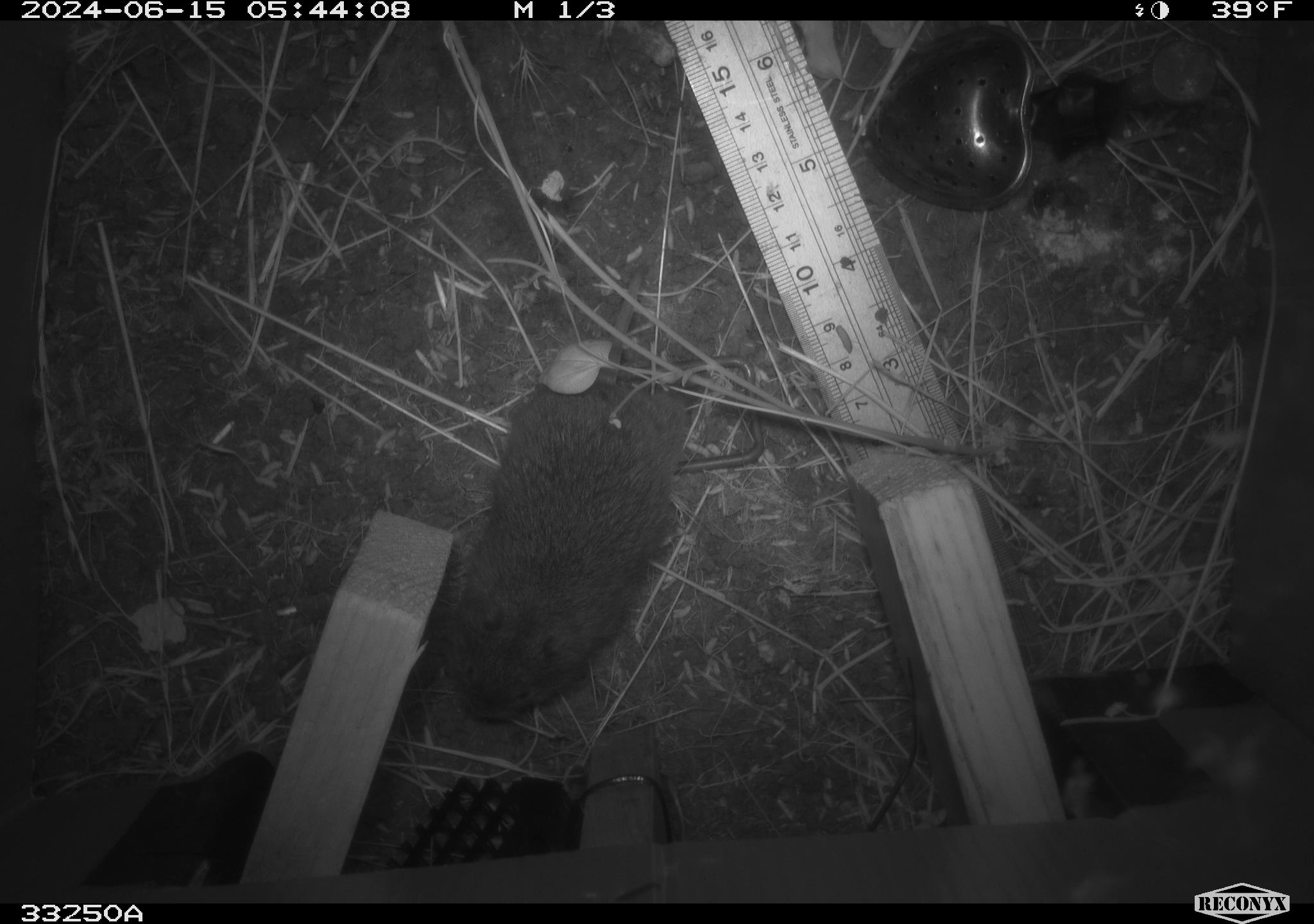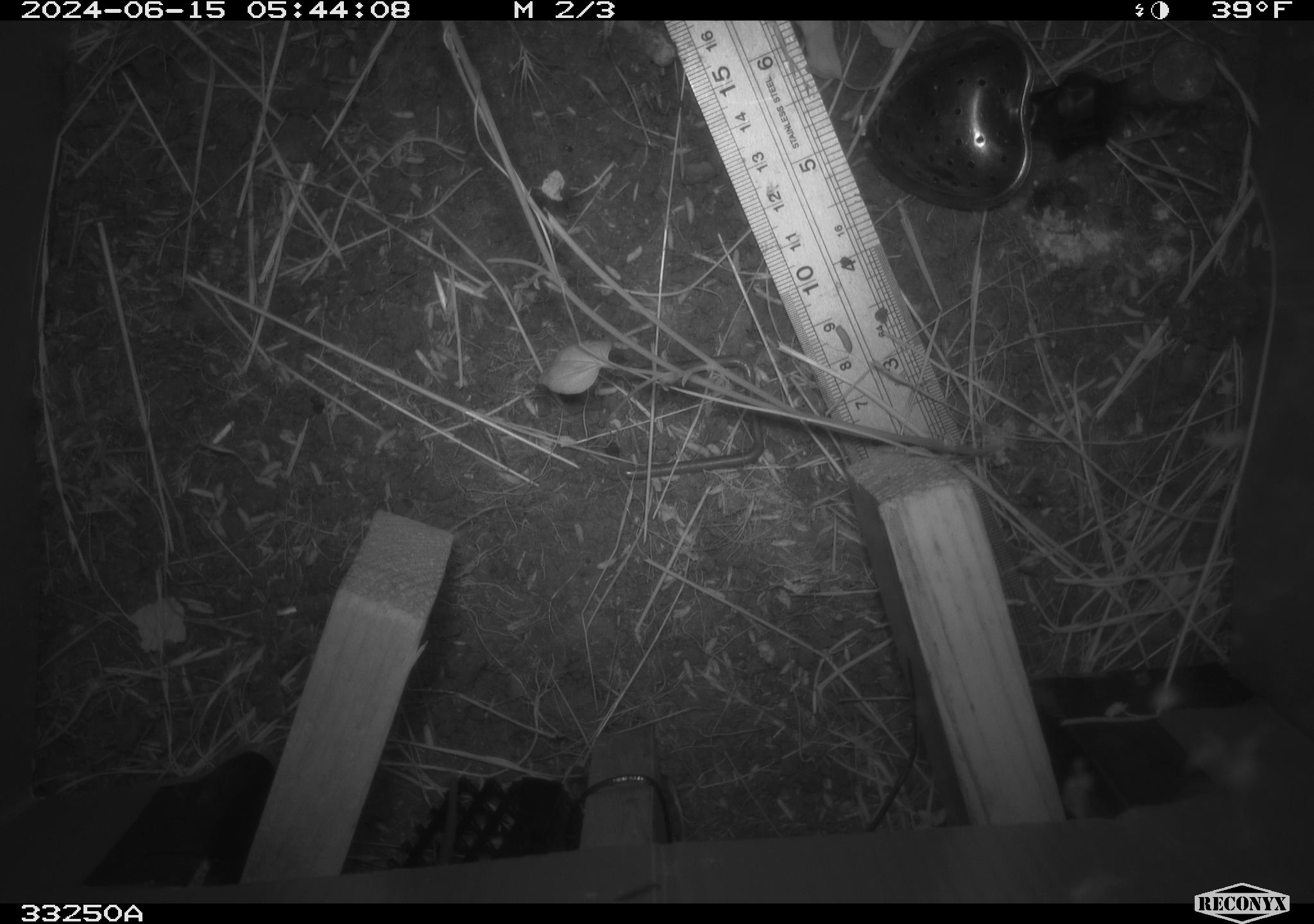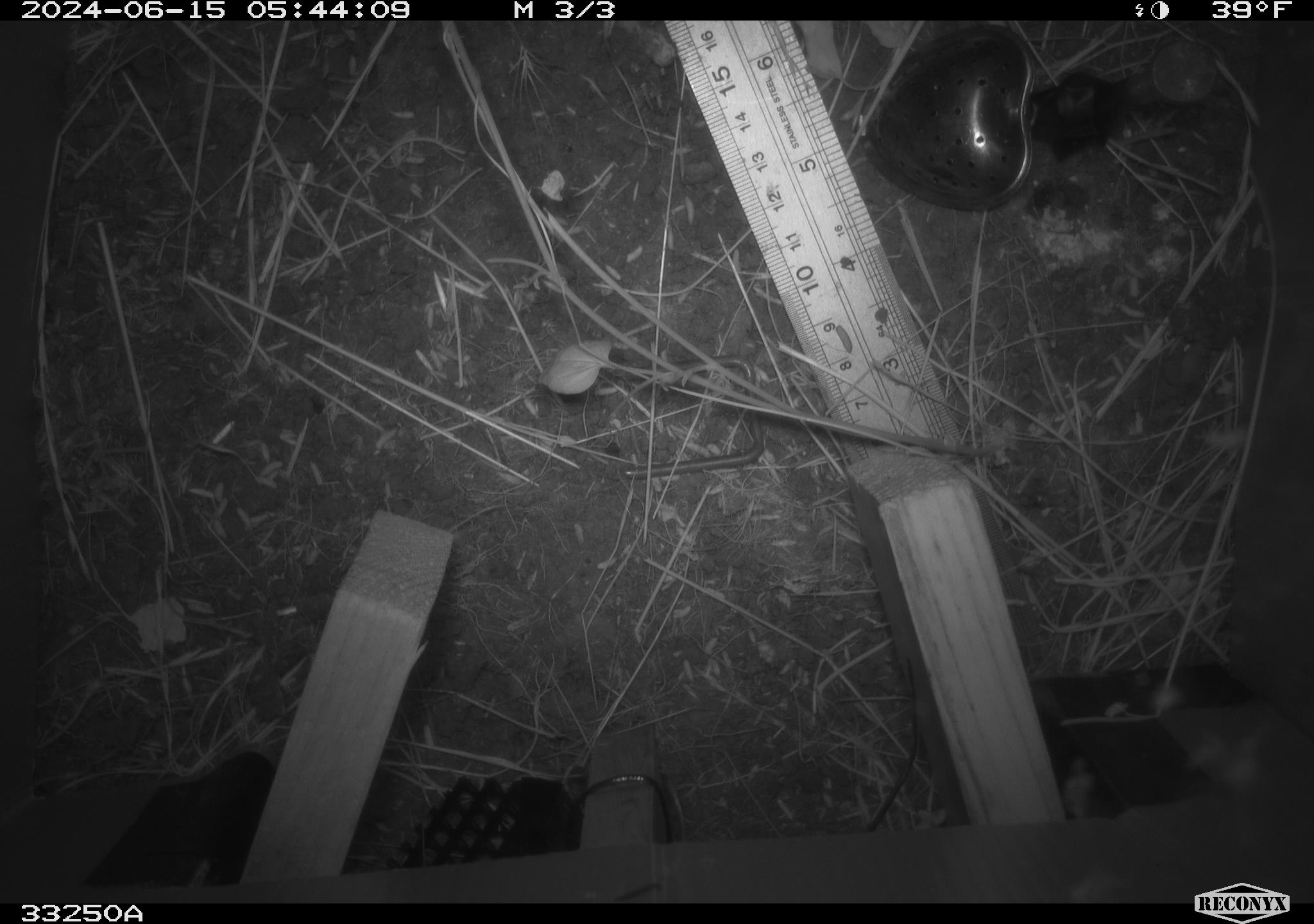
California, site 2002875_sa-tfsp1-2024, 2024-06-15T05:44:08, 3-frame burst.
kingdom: Animalia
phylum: Chordata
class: Mammalia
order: Rodentia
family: Cricetidae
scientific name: Arvicolinae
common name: voles, lemmings, and muskrats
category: arvicolinae subfamily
Arvicolinae subfamily (voles, lemmings, and muskrats) (Arvicolinae).